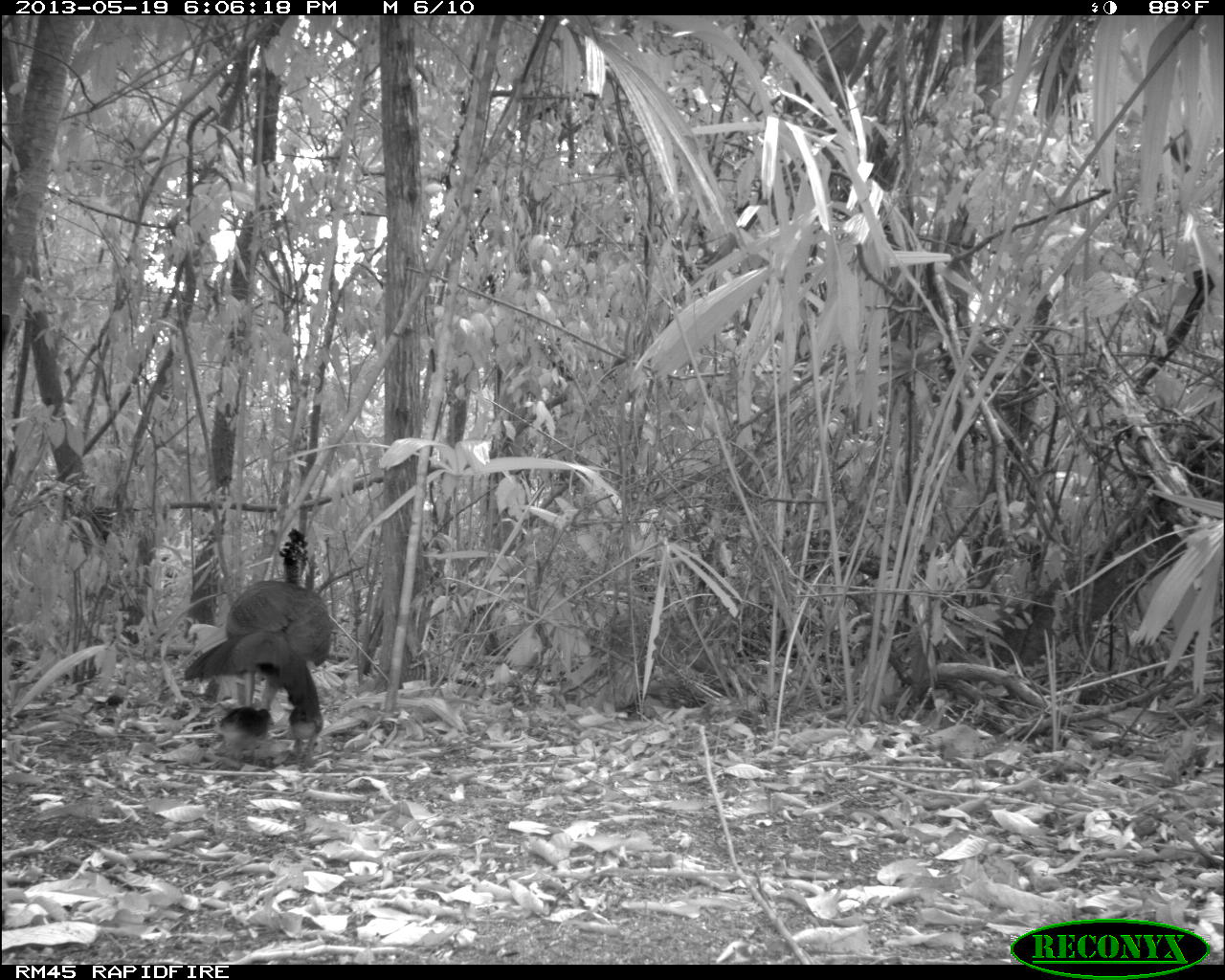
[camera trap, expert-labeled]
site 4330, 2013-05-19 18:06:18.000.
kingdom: Animalia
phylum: Chordata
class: Aves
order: Galliformes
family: Cracidae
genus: Crax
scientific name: Crax rubra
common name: great curassow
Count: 1.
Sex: female.